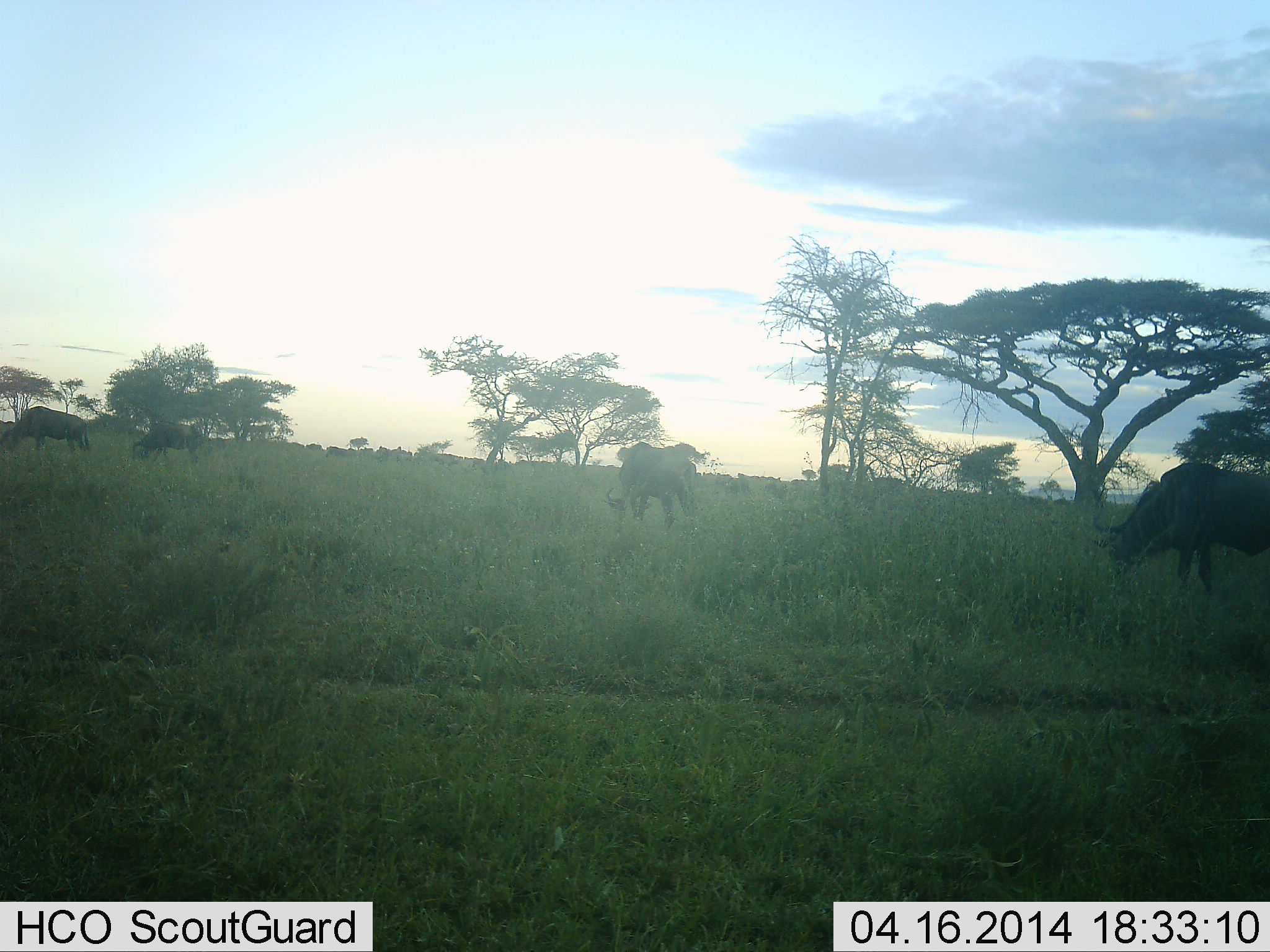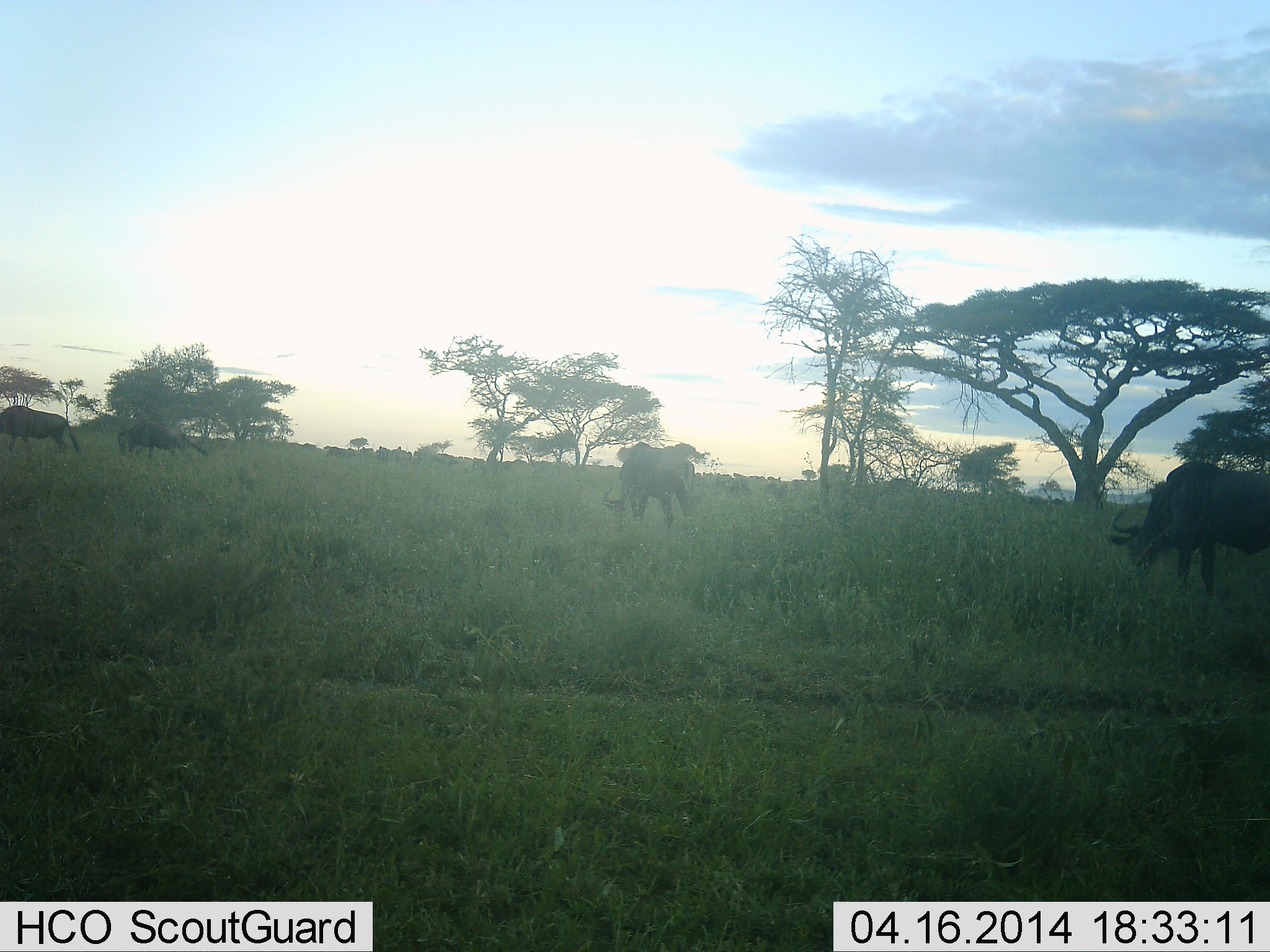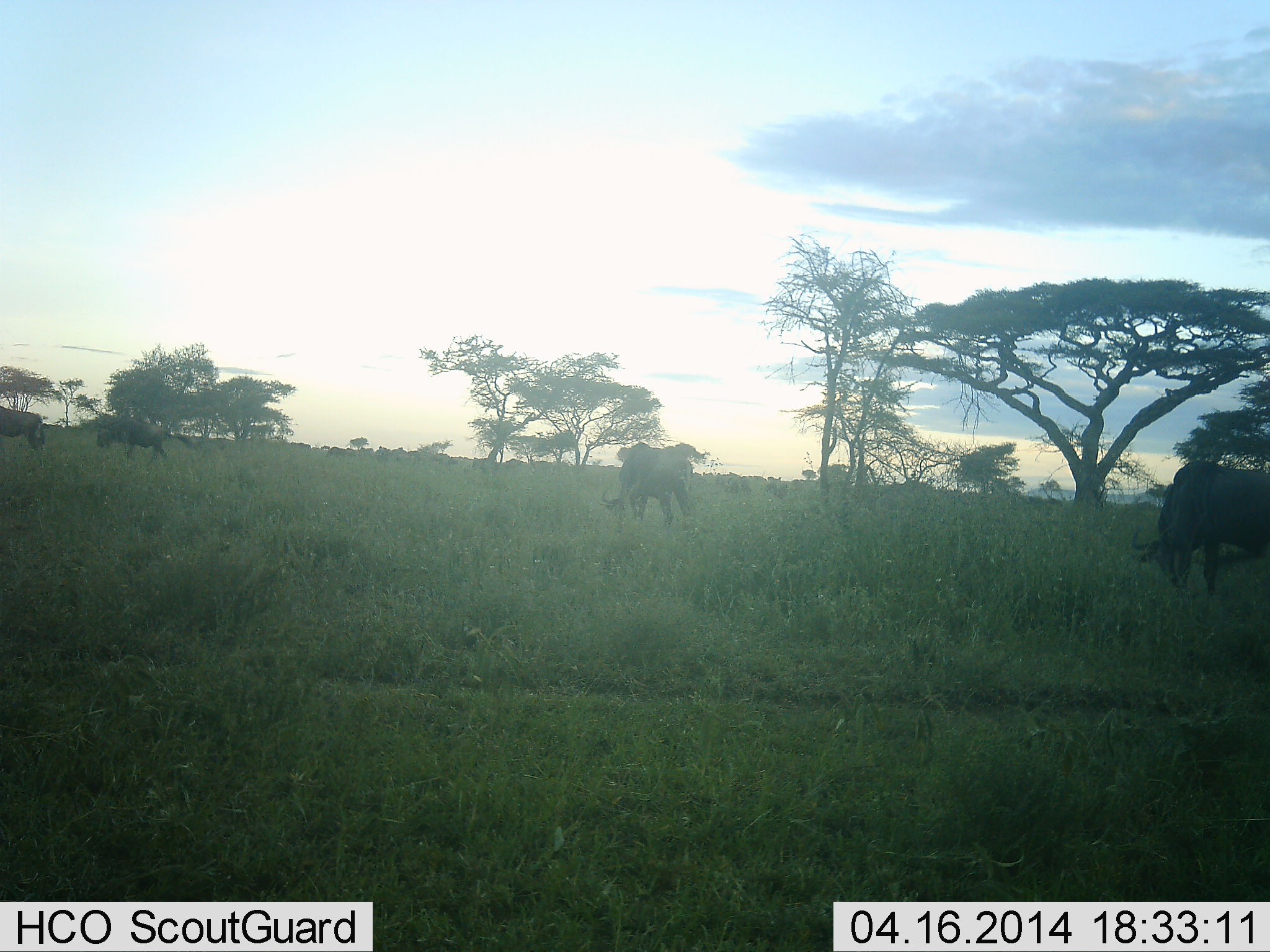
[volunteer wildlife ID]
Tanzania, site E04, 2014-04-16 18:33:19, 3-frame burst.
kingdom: Animalia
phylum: Chordata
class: Mammalia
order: Artiodactyla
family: Bovidae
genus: Connochaetes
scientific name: Connochaetes taurinus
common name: blue wildebeest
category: wildebeest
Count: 11-50.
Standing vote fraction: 31%.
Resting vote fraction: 0%.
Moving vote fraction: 69%.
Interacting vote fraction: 0%.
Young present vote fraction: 0%.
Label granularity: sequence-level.